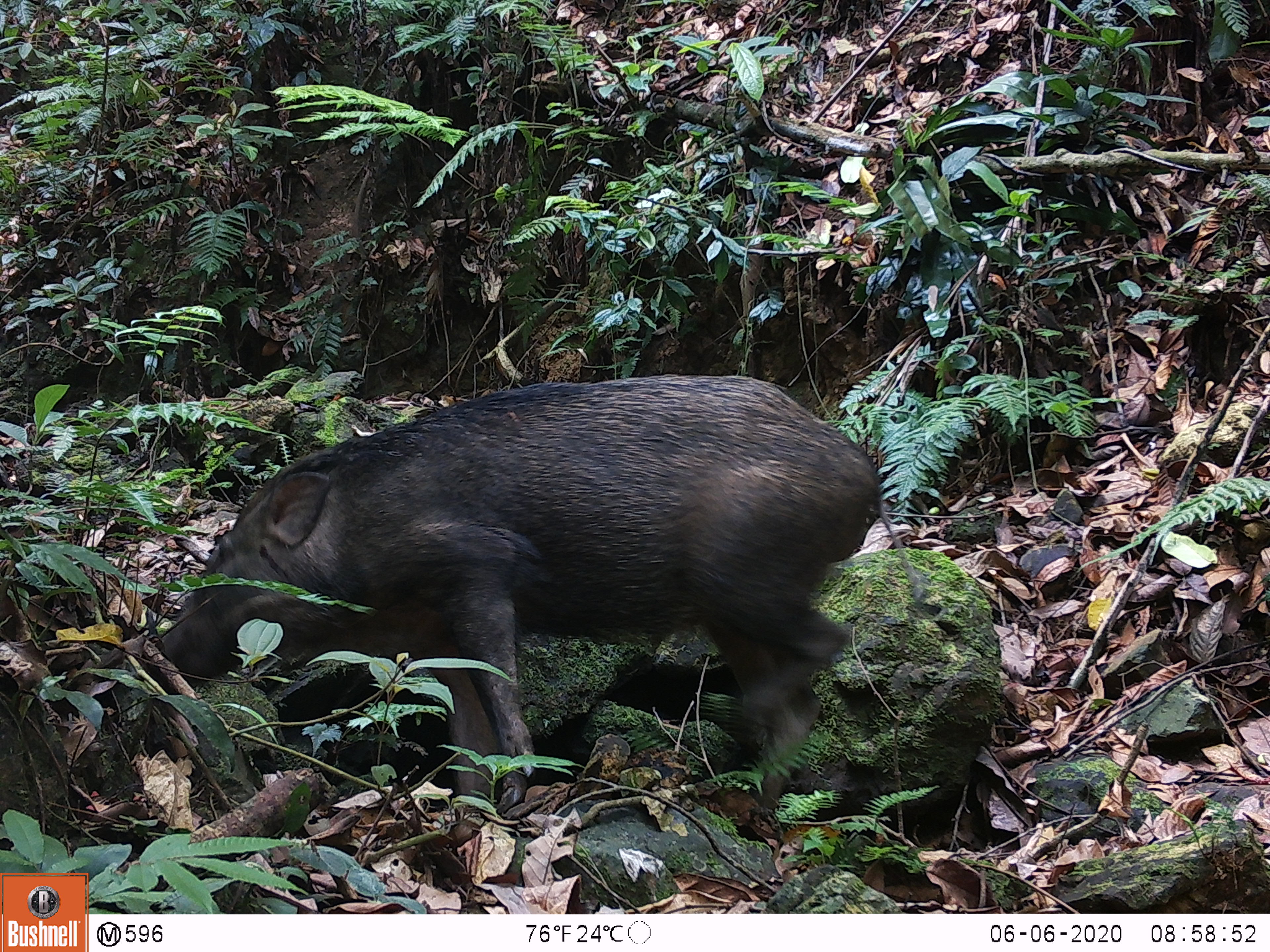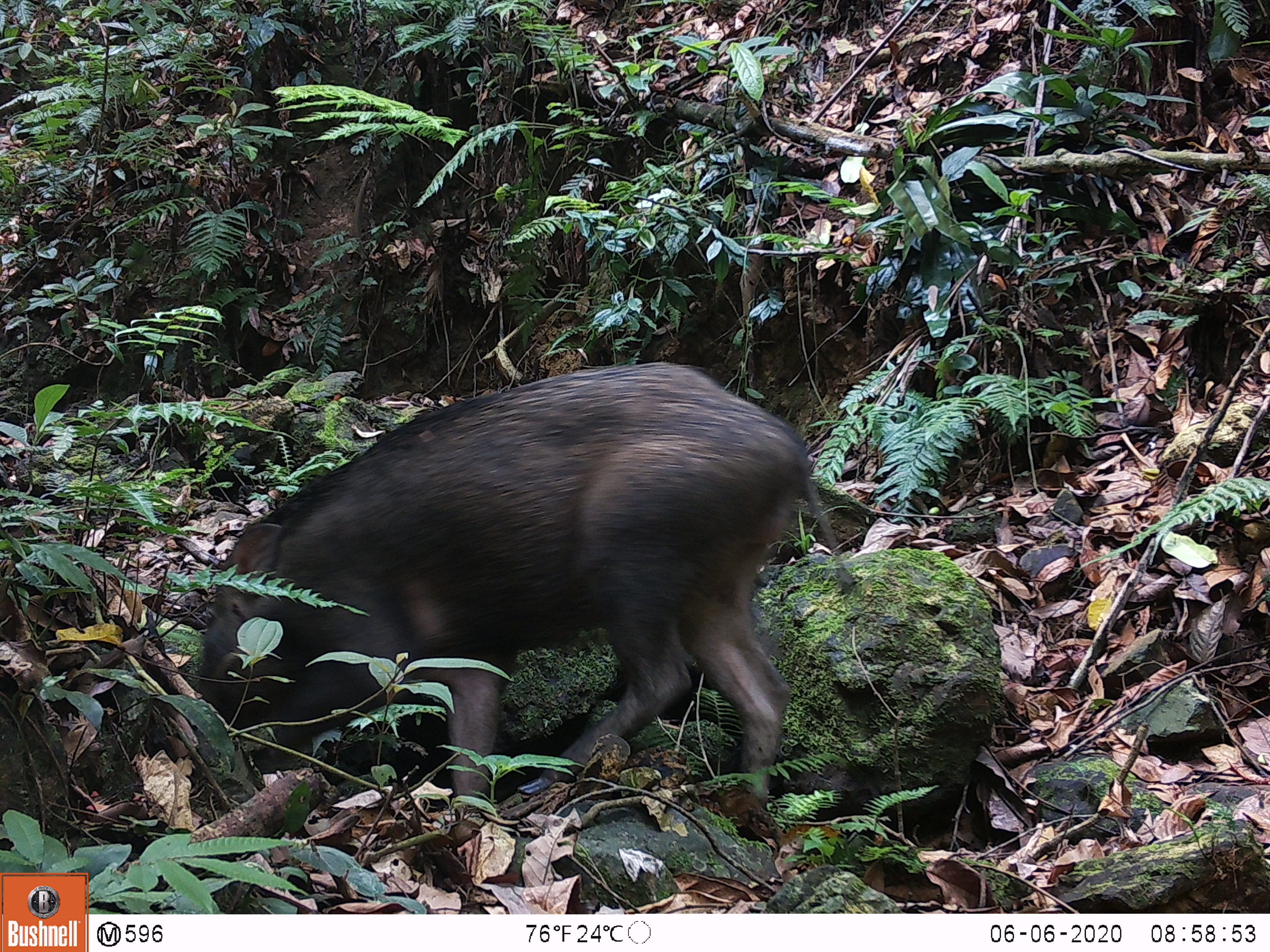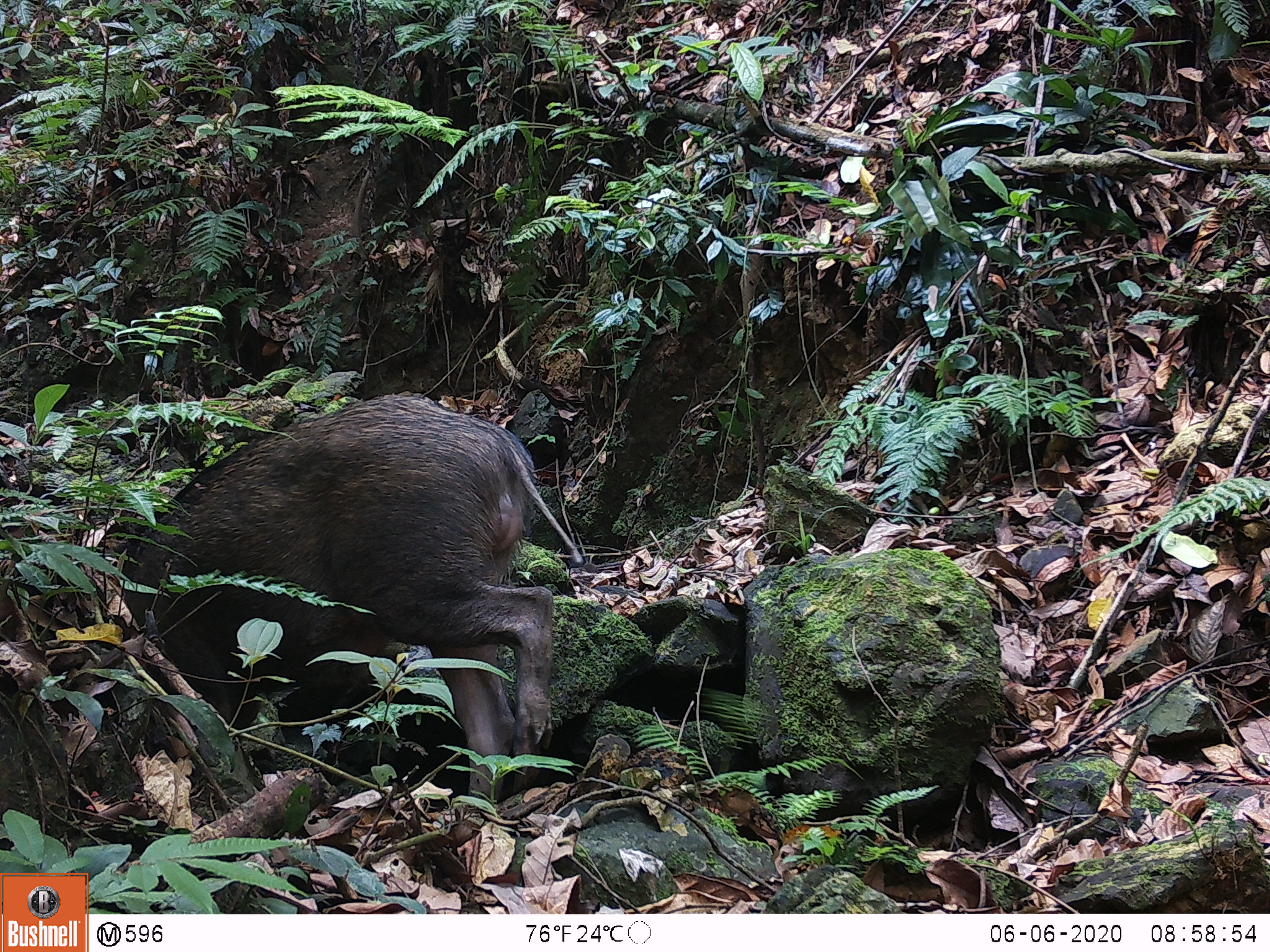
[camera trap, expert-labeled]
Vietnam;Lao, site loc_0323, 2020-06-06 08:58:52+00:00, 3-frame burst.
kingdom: Animalia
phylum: Chordata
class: Mammalia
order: Artiodactyla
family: Suidae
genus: Sus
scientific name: Sus scrofa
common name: eurasian wild pig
Eurasian wild pig (Sus scrofa). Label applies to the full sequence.